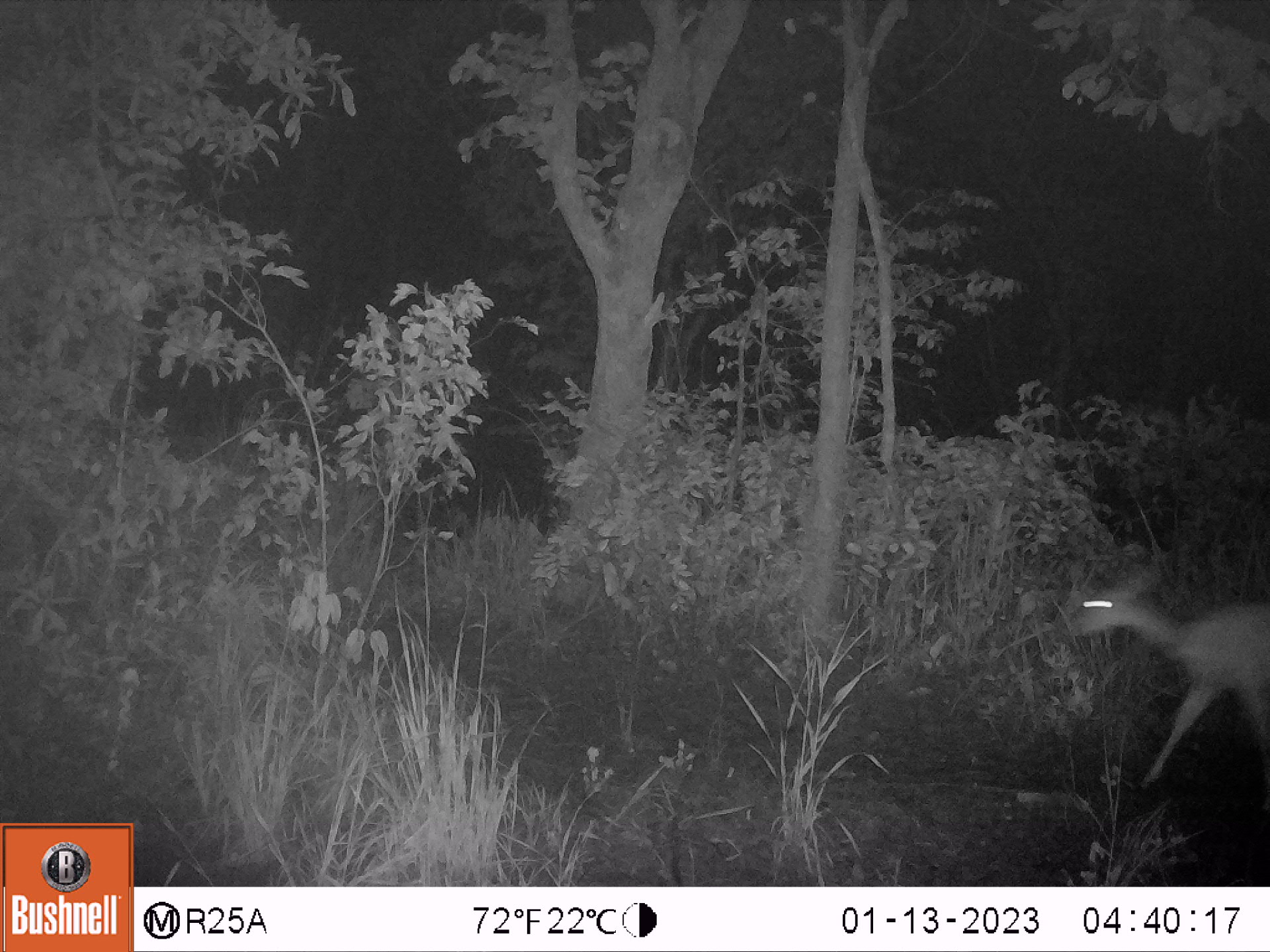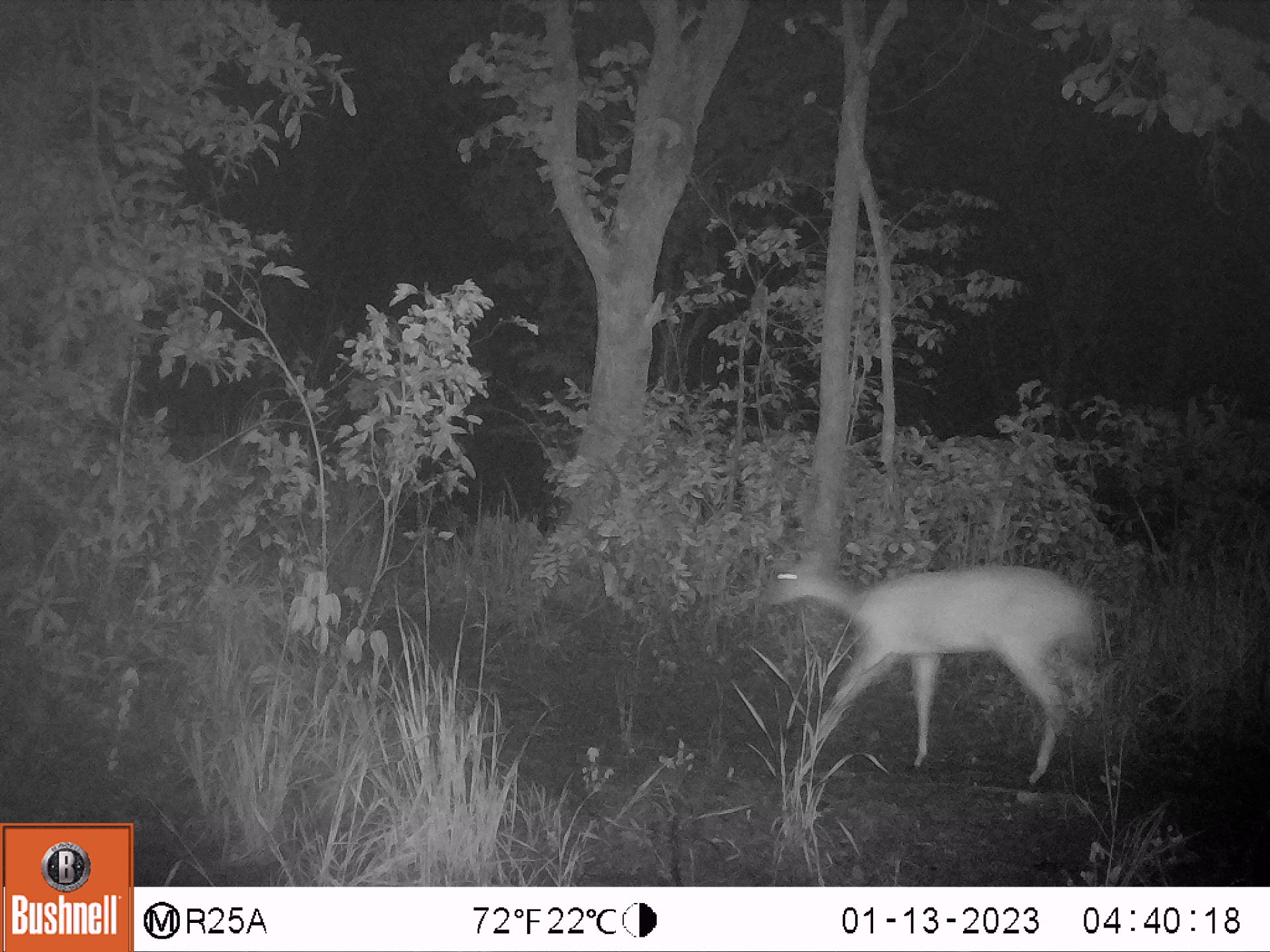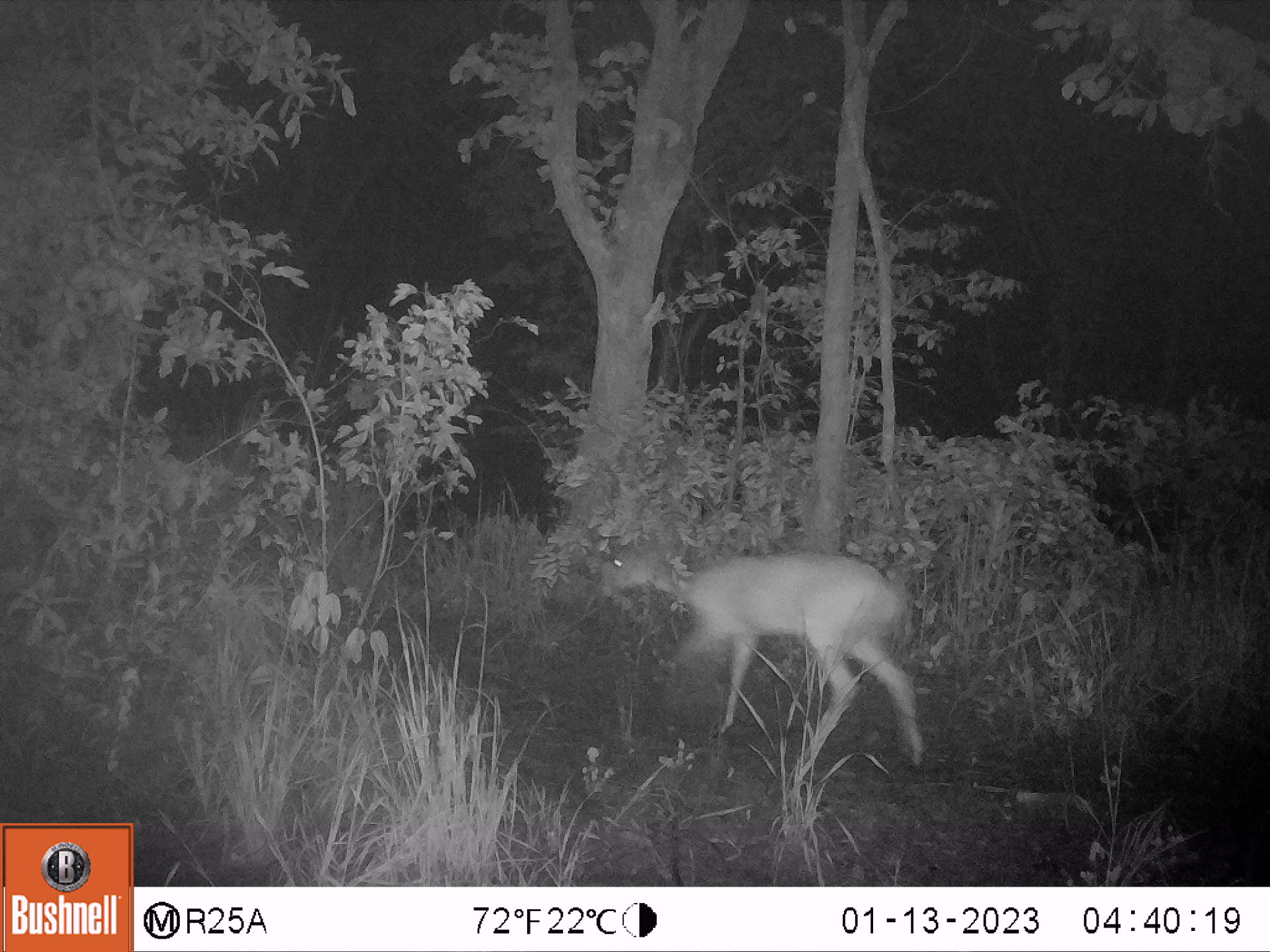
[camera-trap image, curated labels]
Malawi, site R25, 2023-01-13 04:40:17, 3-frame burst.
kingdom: Animalia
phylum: Chordata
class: Mammalia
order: Artiodactyla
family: Bovidae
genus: Tragelaphus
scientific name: Tragelaphus sylvaticus sylvaticus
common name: cape bushbuck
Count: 1.